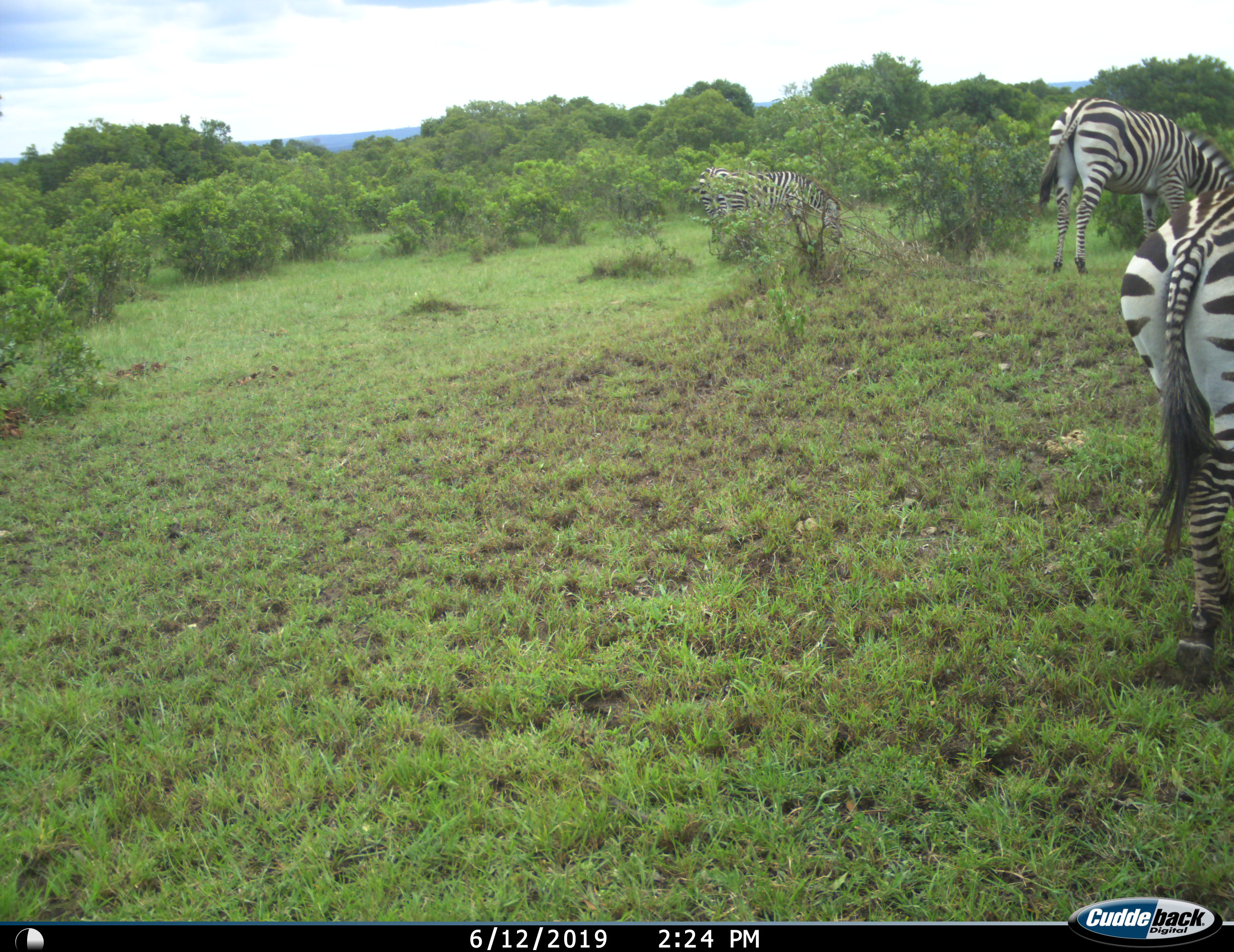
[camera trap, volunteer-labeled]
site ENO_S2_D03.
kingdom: Animalia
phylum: Chordata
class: Mammalia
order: Perissodactyla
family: Equidae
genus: Equus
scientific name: Equus quagga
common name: plains zebra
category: zebraplains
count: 3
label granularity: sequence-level